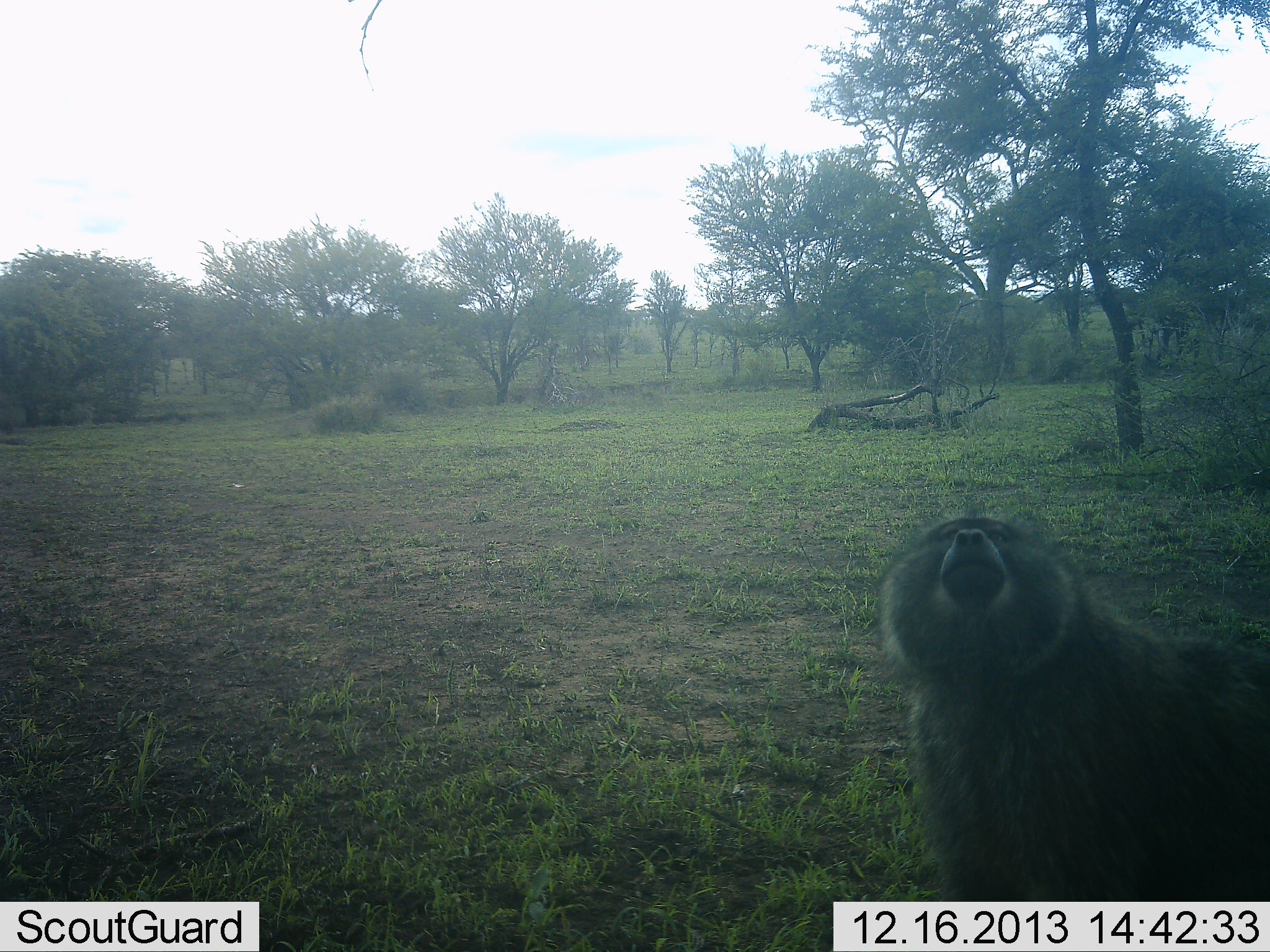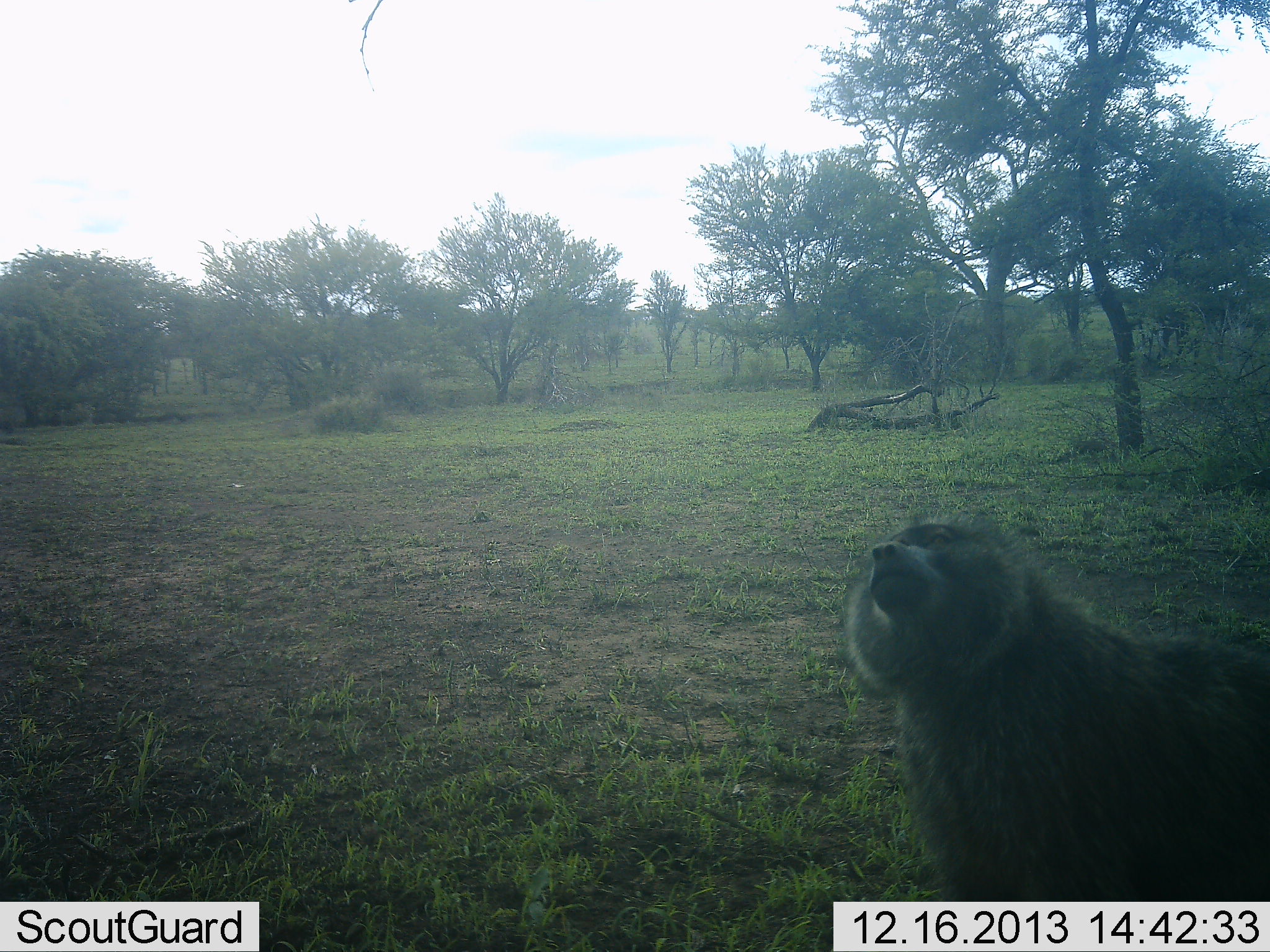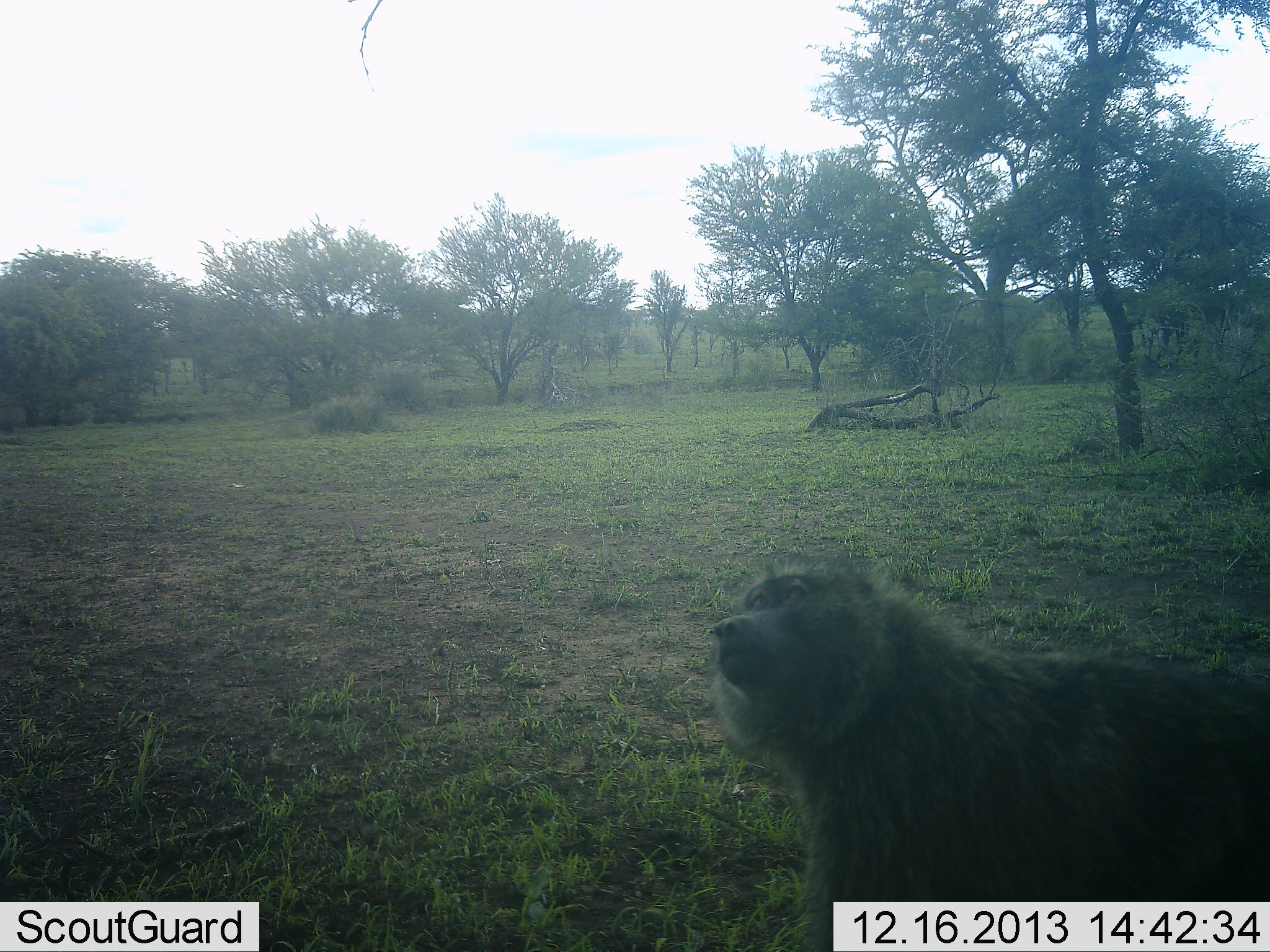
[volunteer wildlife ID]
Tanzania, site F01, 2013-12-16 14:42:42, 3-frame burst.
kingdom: Animalia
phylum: Chordata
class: Mammalia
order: Primates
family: Cercopithecidae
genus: Papio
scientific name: Papio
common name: baboon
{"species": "baboon (Papio)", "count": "1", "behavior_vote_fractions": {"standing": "50%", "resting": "0%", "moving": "60%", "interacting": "10%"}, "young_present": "0%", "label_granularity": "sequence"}